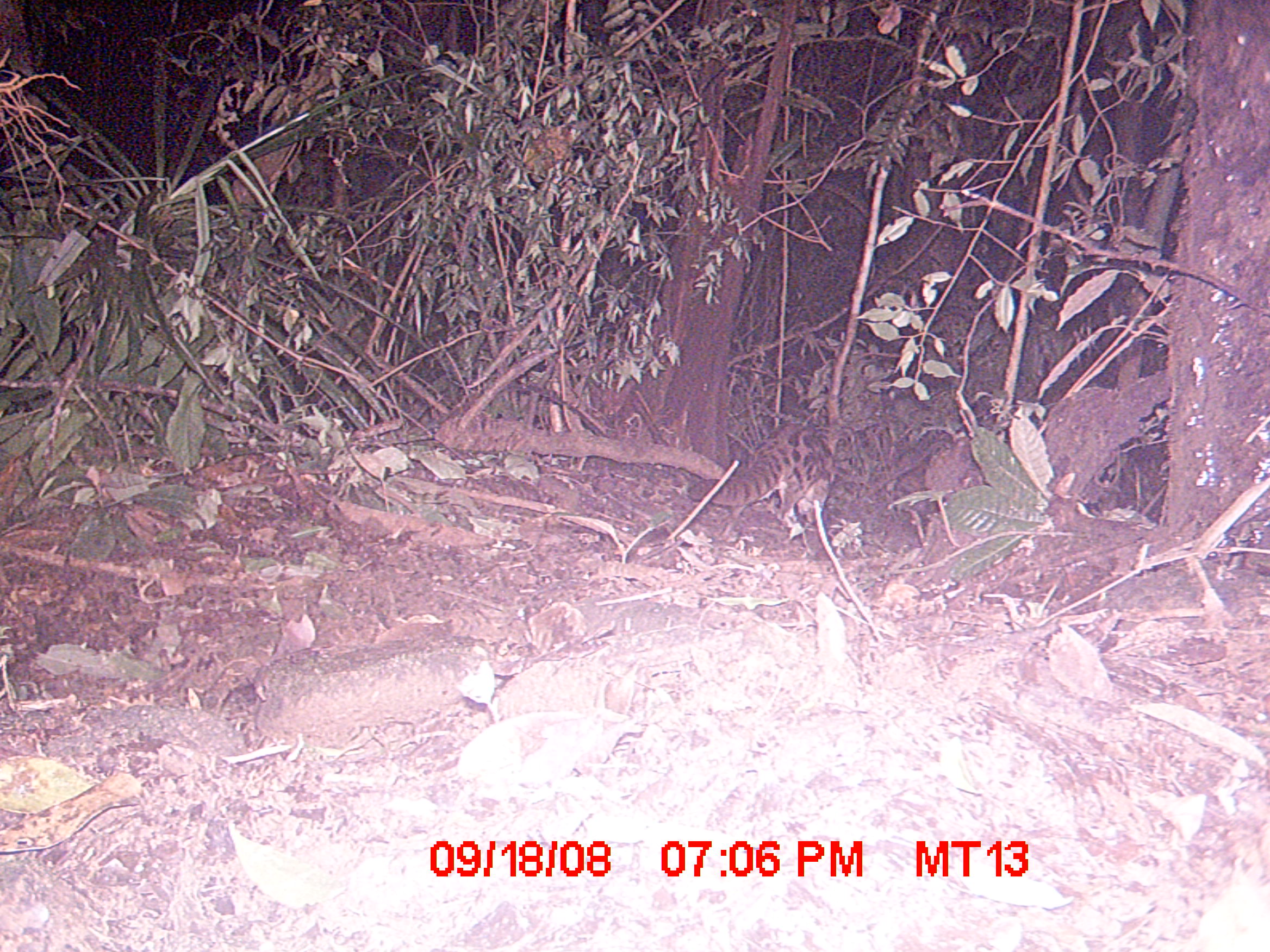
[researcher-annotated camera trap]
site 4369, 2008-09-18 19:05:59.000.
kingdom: Animalia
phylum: Chordata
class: Mammalia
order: Carnivora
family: Eupleridae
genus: Fossa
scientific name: Fossa fossana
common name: fanaloka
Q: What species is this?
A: Fossa fossana (fanaloka).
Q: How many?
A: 1.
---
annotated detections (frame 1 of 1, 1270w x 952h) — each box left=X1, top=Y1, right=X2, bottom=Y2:
fossa fossana: left=688, top=422, right=842, bottom=524